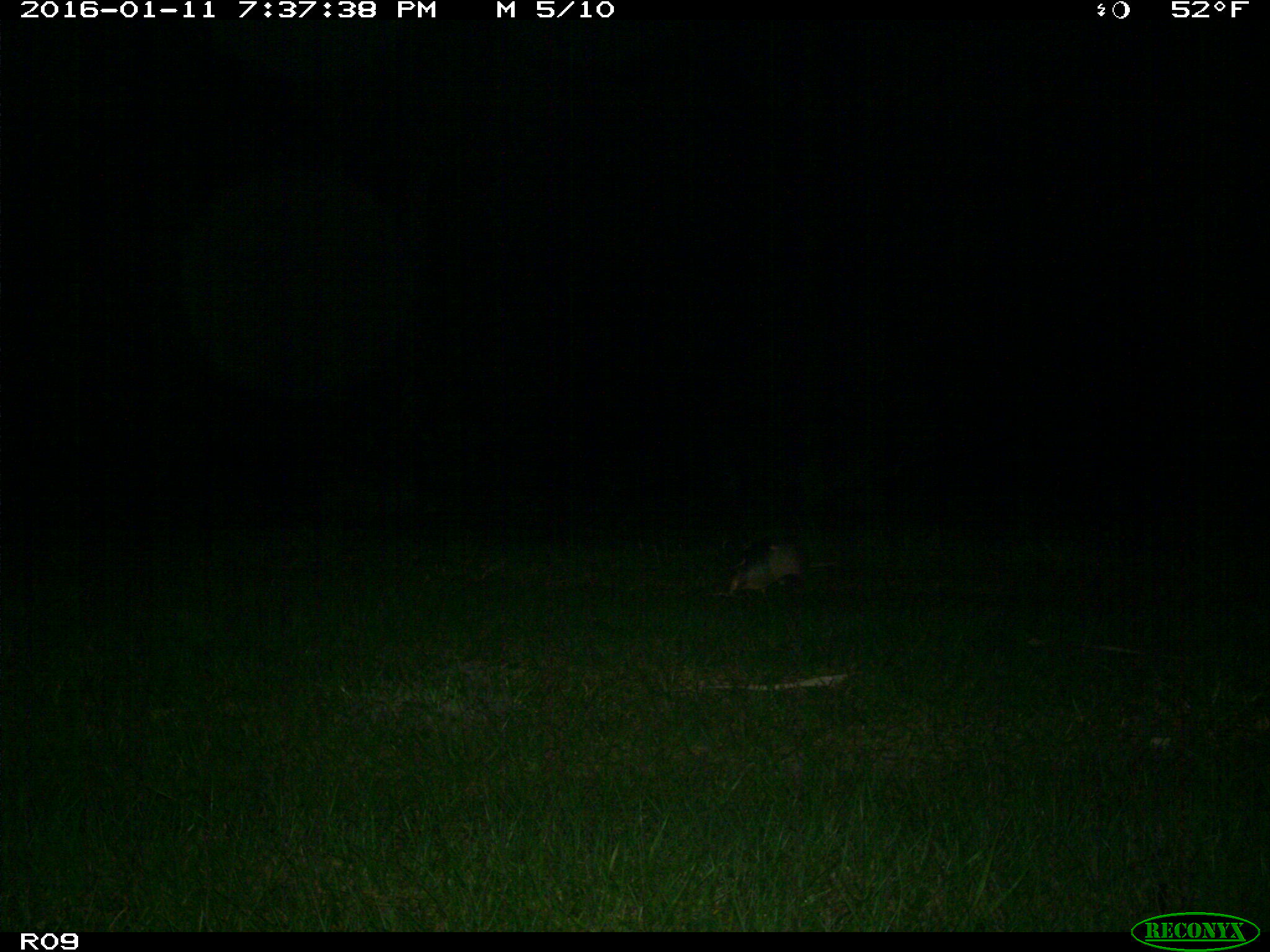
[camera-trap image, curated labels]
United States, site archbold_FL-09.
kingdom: Animalia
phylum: Chordata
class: Mammalia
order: Cingulata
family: Dasypodidae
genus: Dasypus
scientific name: Dasypus novemcinctus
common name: nine-banded armadillo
Dasypus novemcinctus (nine-banded armadillo).